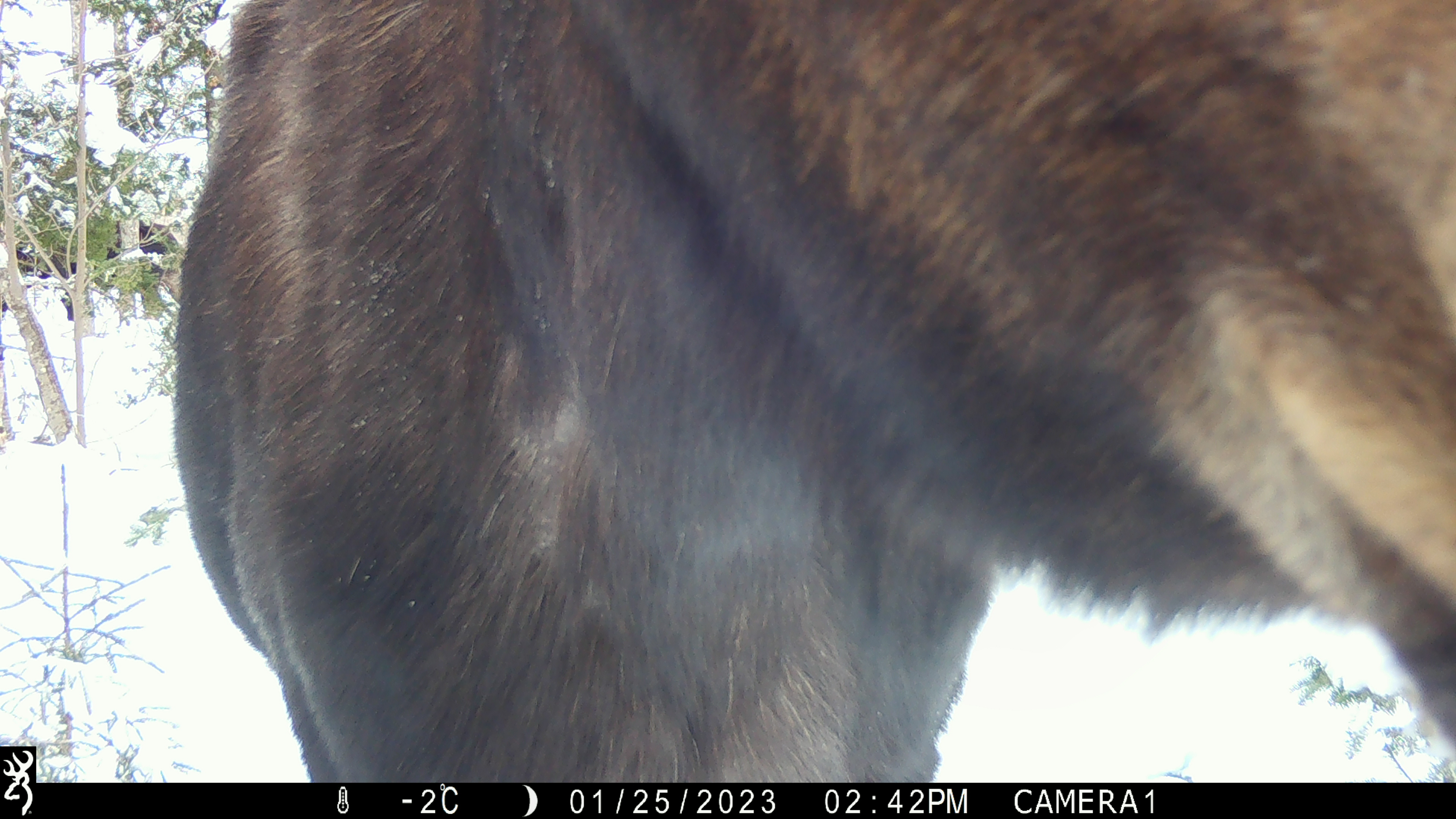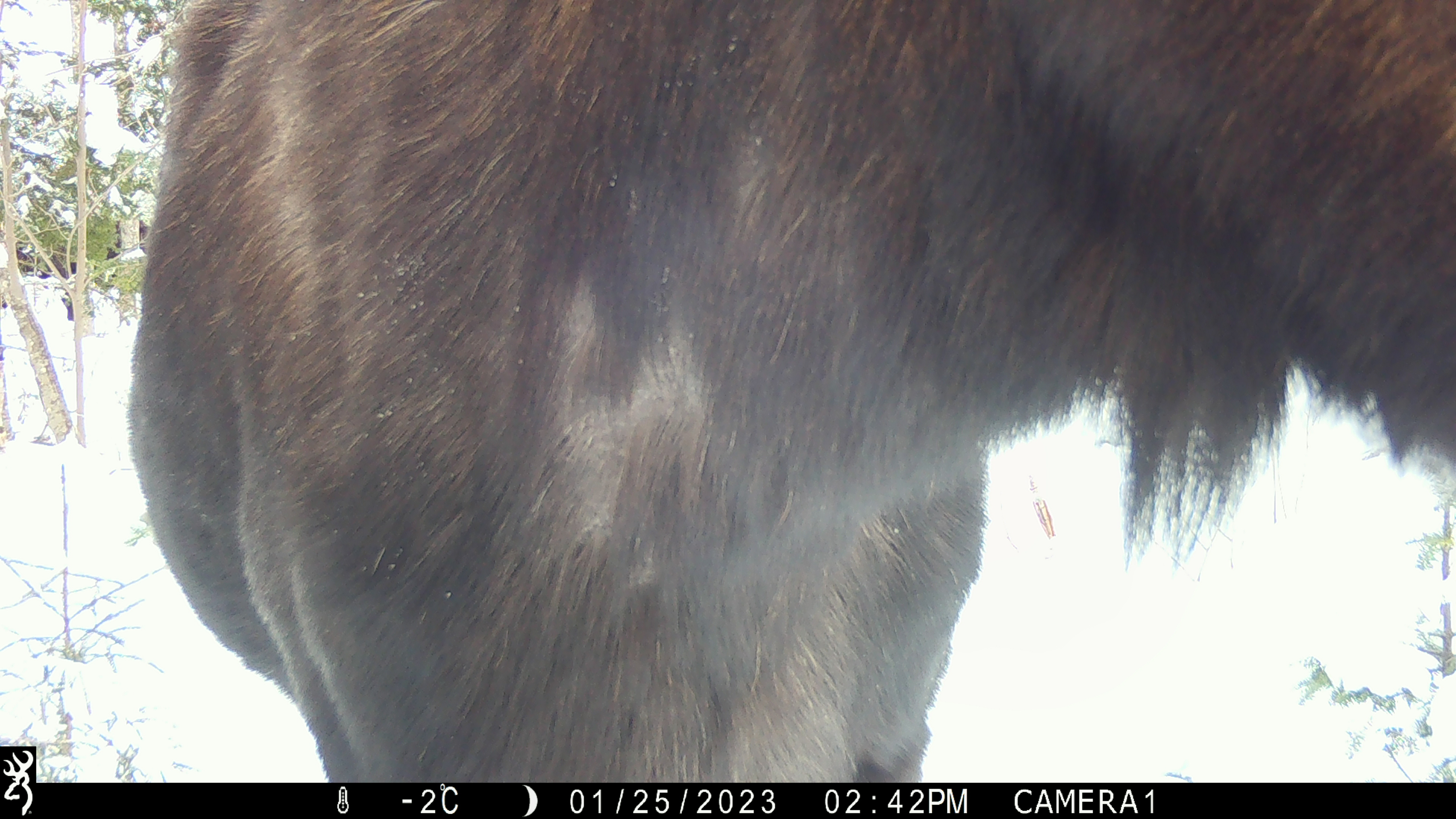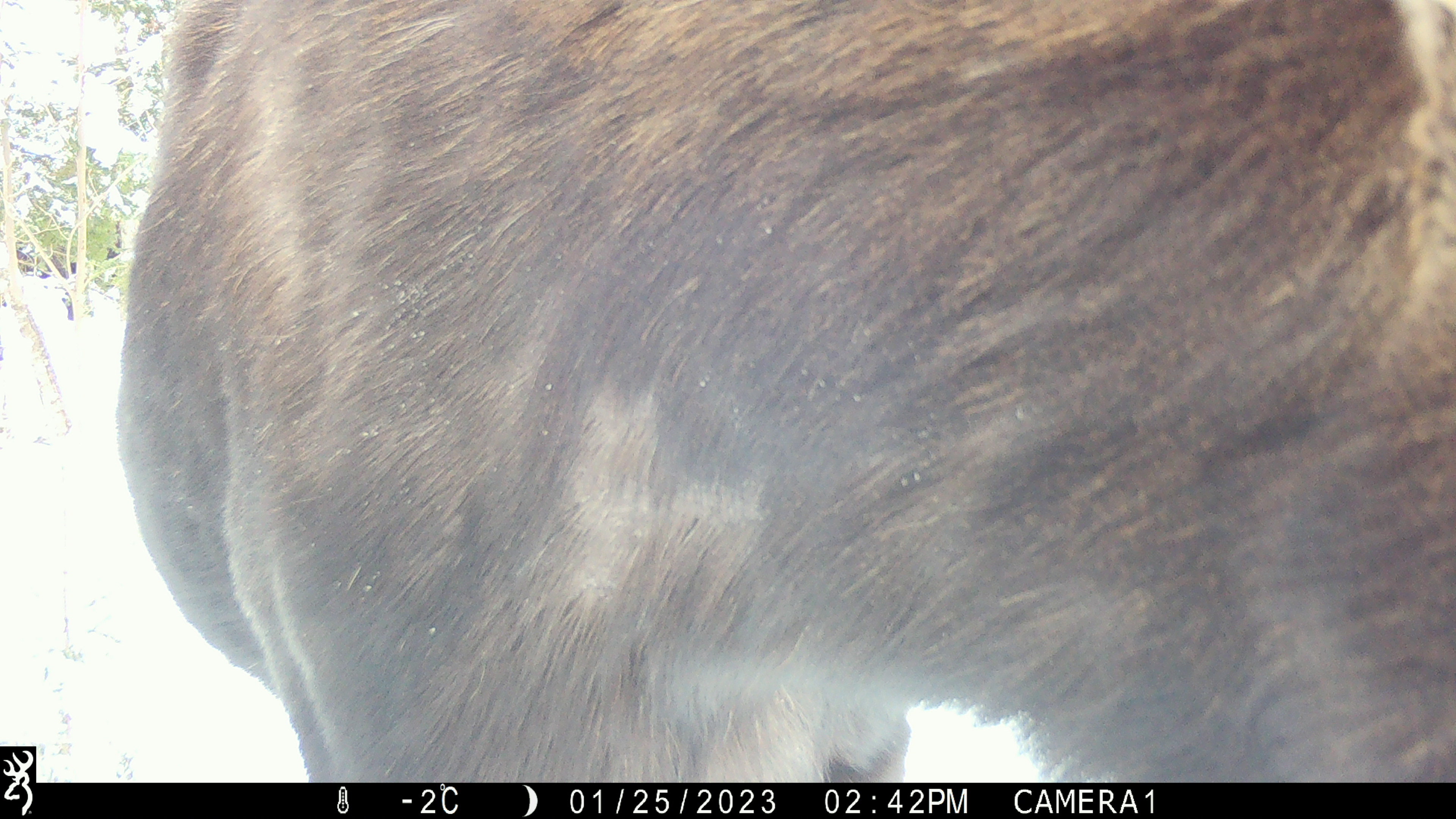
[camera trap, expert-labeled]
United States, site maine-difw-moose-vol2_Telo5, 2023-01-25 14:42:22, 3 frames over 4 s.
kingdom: Animalia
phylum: Chordata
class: Mammalia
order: Artiodactyla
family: Cervidae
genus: Alces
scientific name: Alces alces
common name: moose